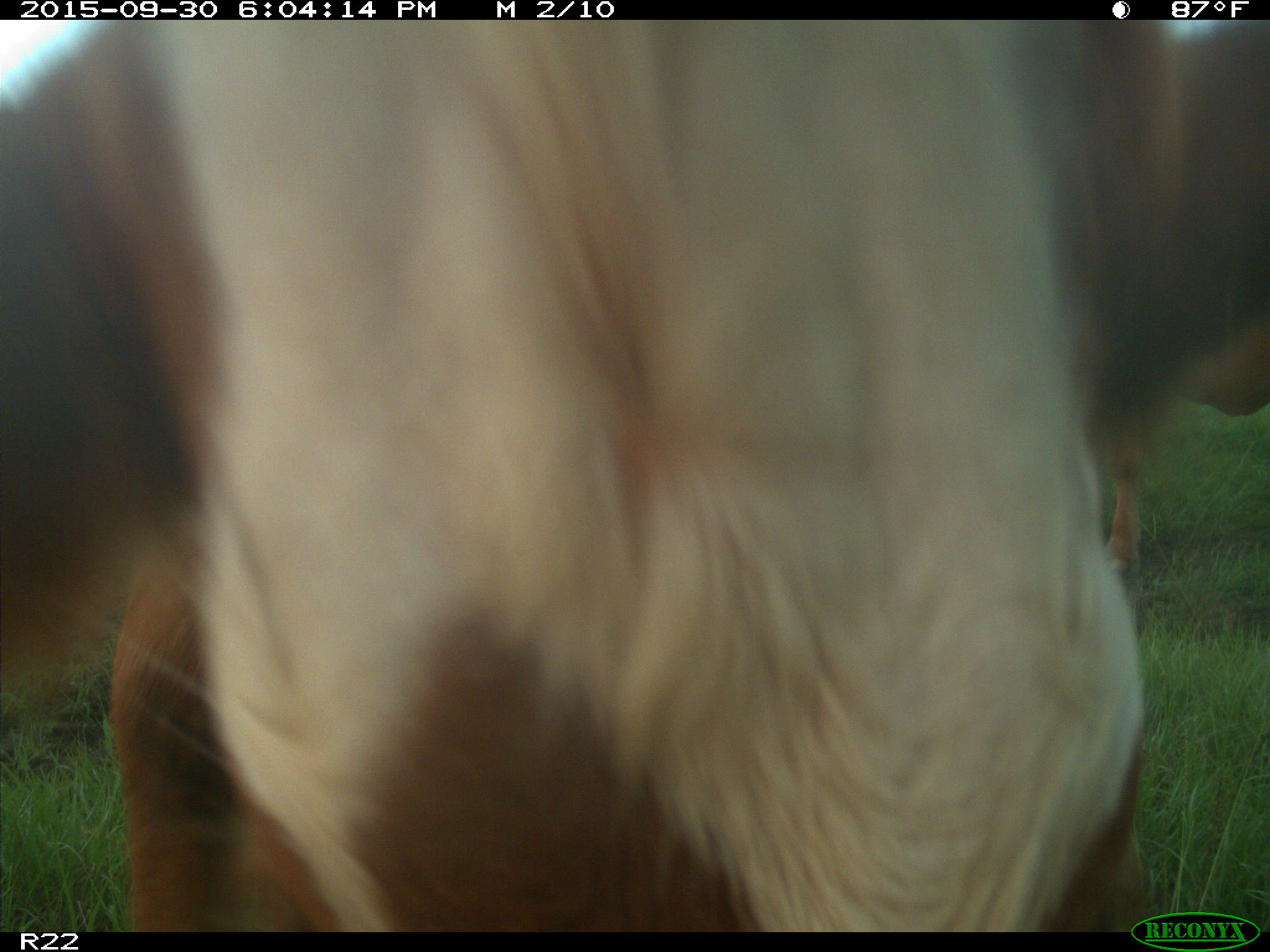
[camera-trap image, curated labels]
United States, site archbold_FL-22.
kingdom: Animalia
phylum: Chordata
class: Mammalia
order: Artiodactyla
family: Bovidae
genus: Bos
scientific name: Bos taurus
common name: domestic cow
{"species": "Bos taurus (domestic cow)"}